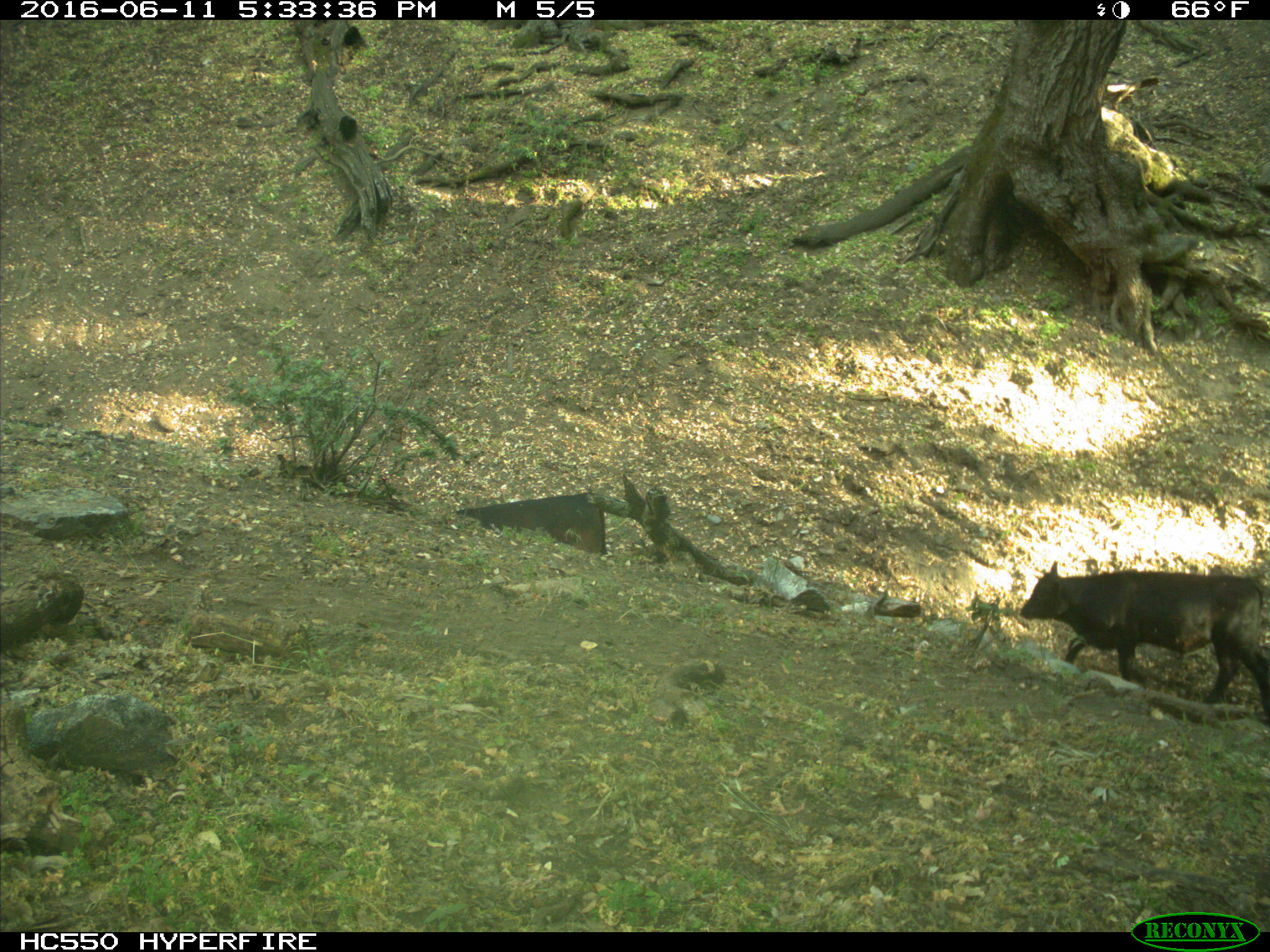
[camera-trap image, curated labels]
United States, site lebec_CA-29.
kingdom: Animalia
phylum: Chordata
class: Mammalia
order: Artiodactyla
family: Bovidae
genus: Bos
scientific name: Bos taurus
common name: domestic cow